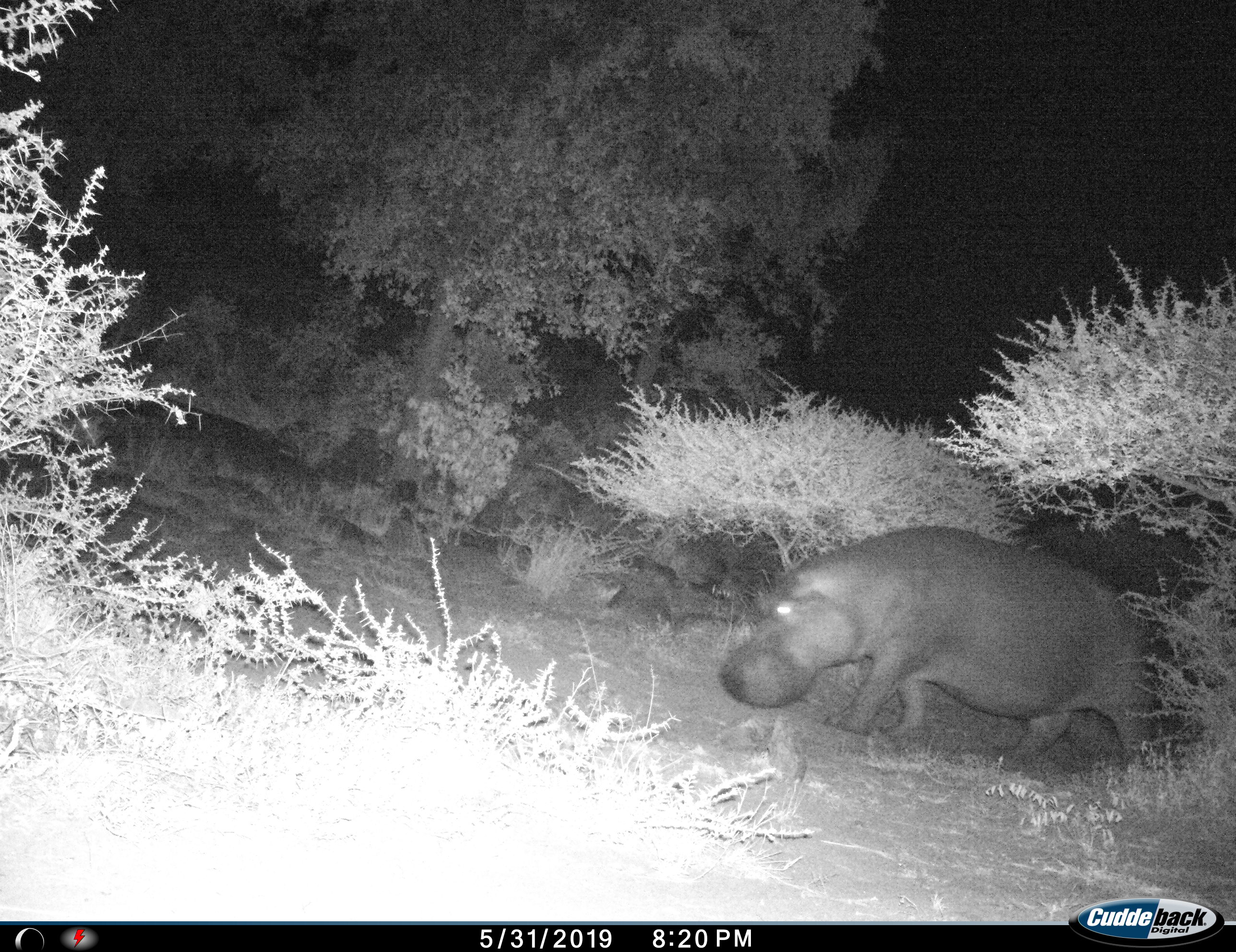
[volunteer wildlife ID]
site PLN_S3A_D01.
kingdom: Animalia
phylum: Chordata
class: Mammalia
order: Artiodactyla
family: Hippopotamidae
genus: Hippopotamus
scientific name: Hippopotamus amphibius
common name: hippopotamus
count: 1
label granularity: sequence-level